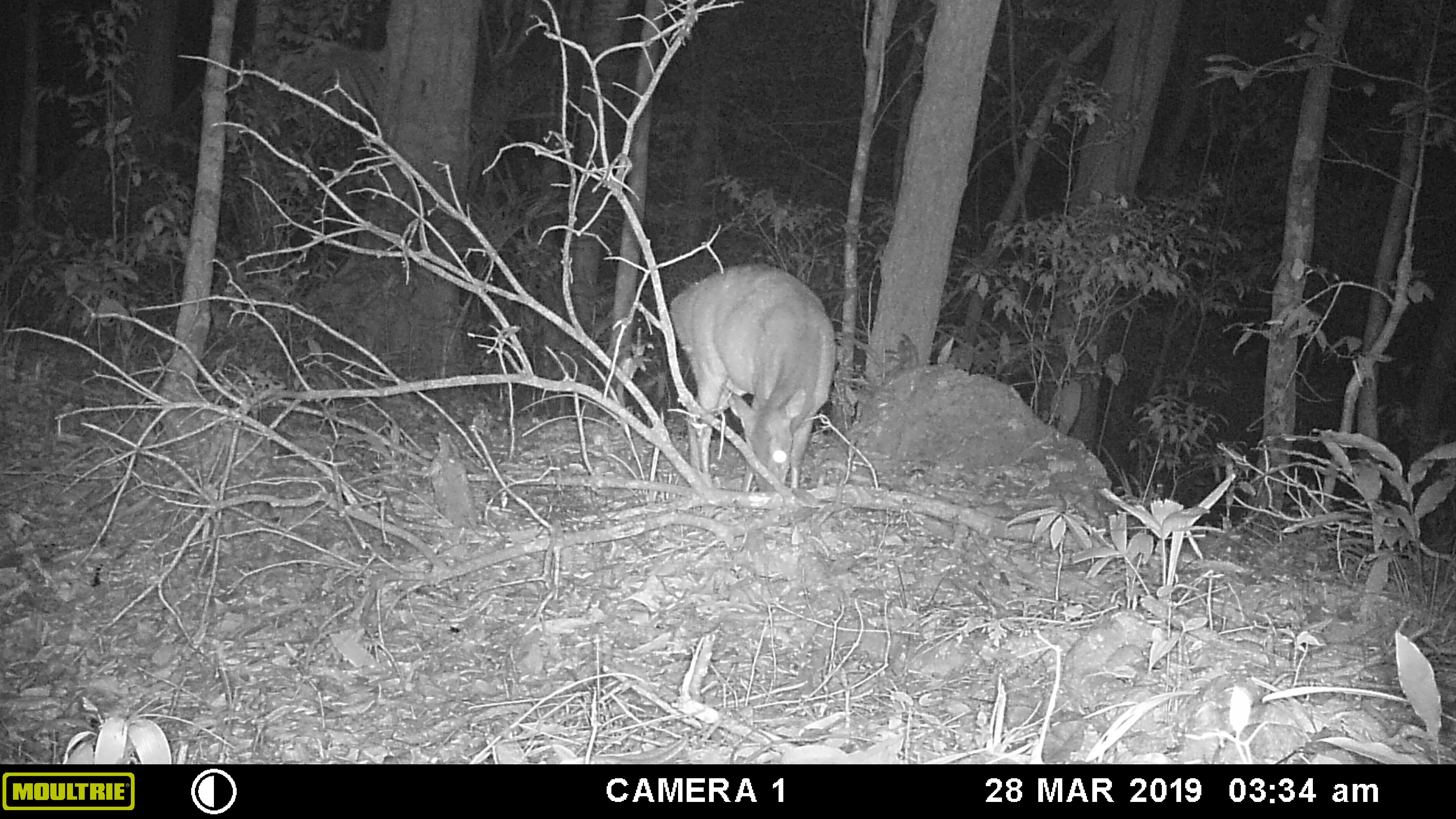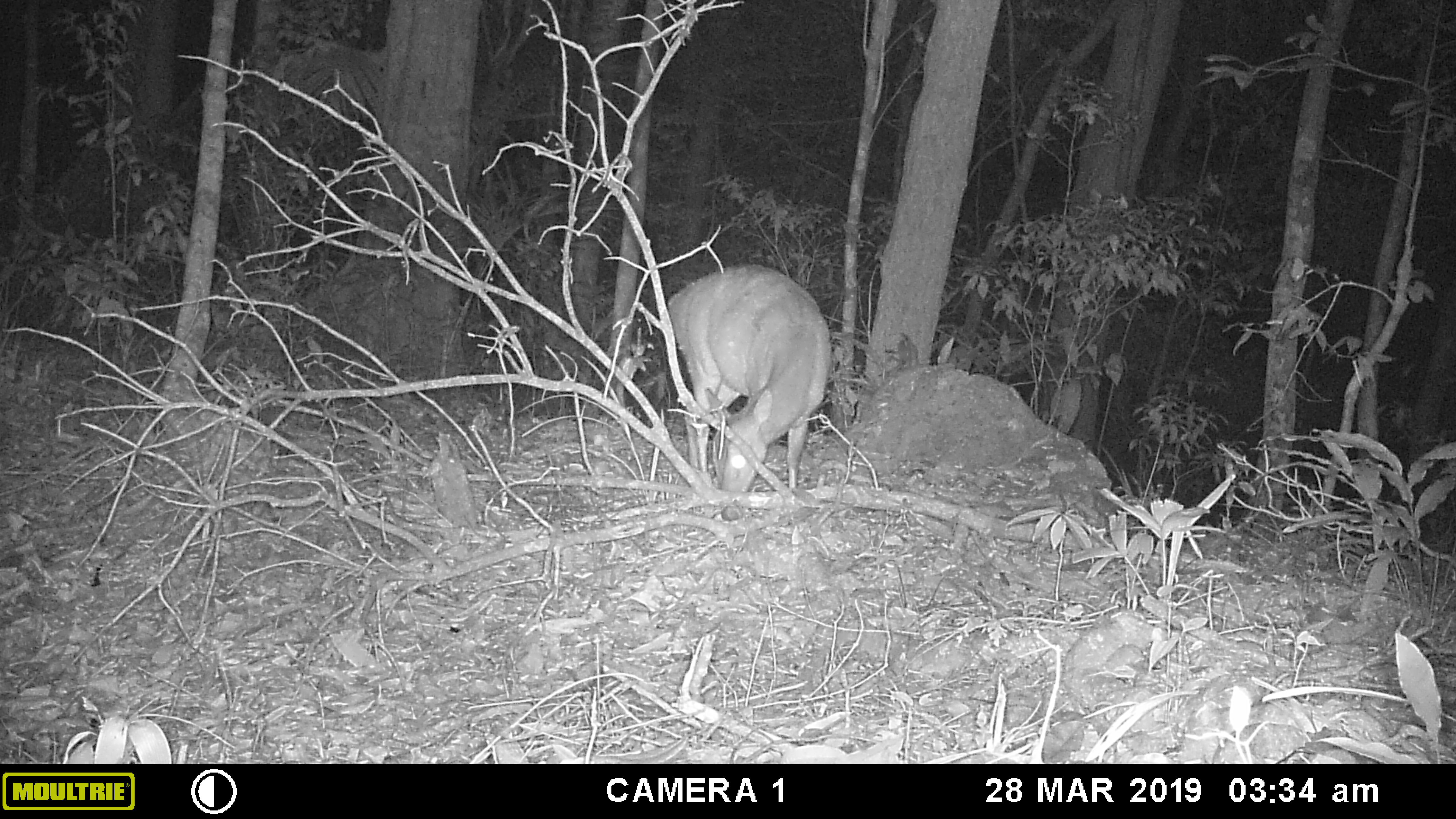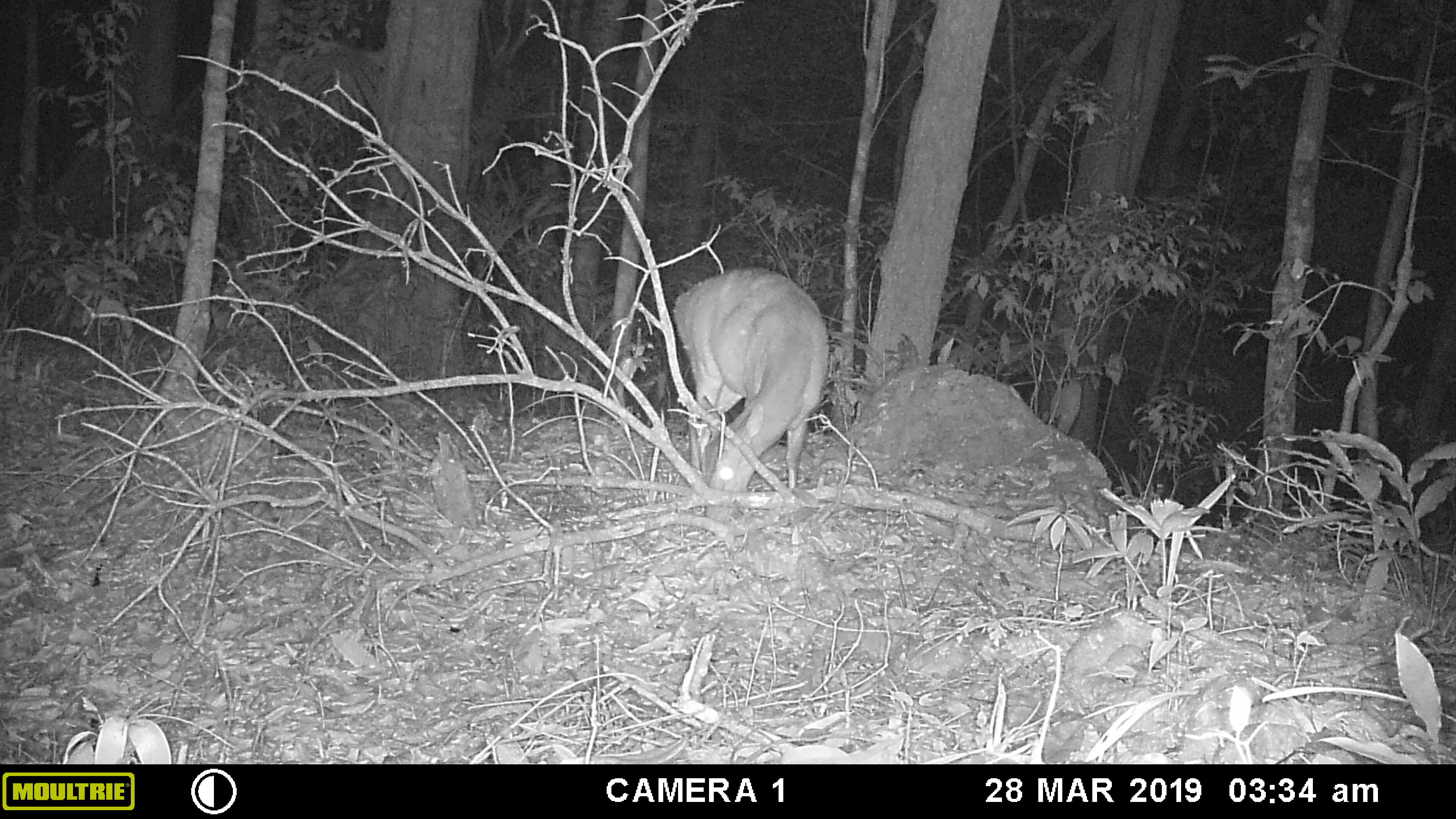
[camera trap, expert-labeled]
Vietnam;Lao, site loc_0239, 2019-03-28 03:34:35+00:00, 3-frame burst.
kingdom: Animalia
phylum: Chordata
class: Mammalia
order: Artiodactyla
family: Cervidae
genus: Muntiacus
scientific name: Muntiacus vuquangensis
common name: large-antlered muntjac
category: large antlered muntjac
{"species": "large antlered muntjac (large-antlered muntjac) (Muntiacus vuquangensis)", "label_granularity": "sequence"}